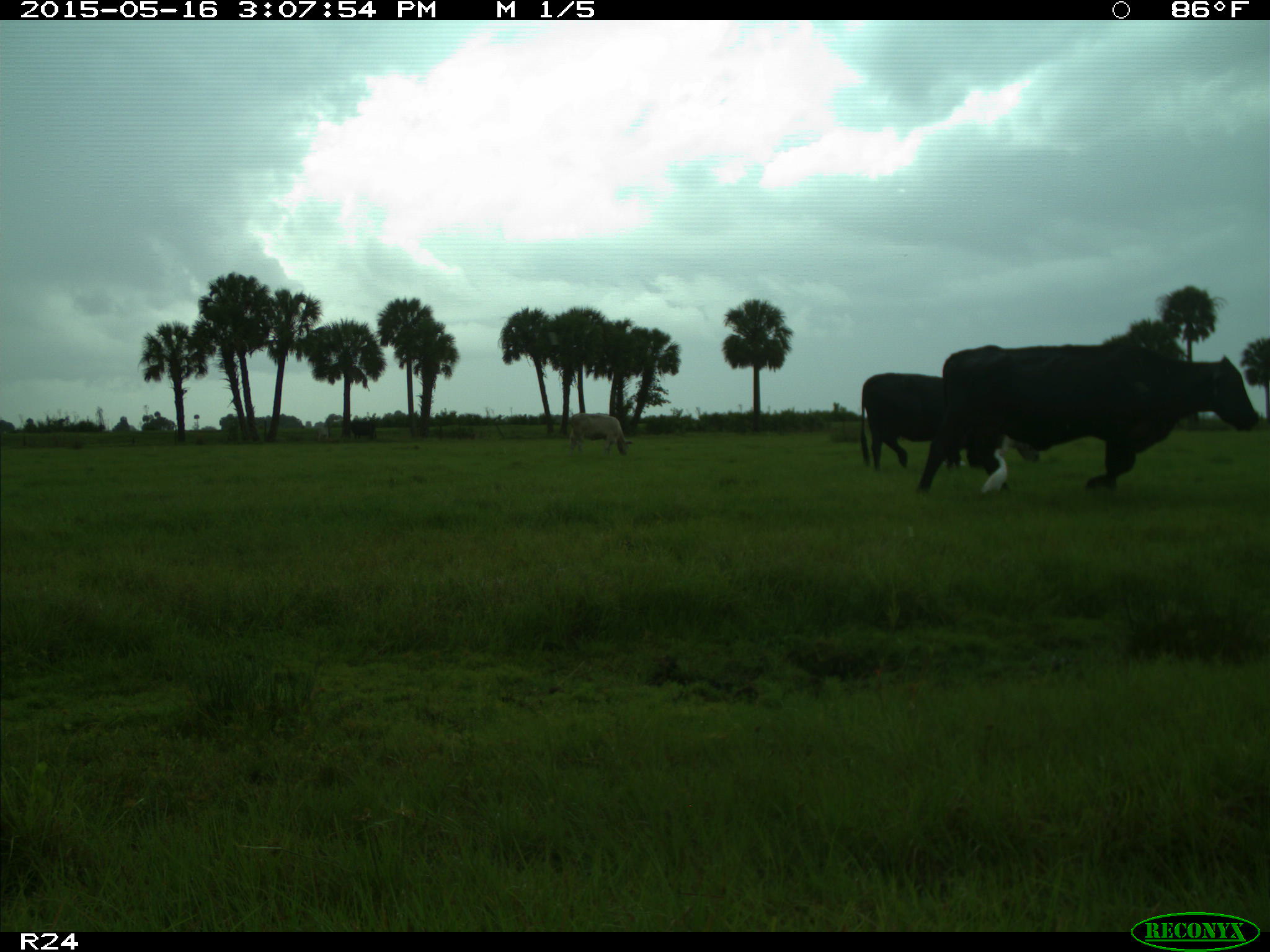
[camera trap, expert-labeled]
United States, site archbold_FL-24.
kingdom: Animalia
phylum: Chordata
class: Mammalia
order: Artiodactyla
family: Bovidae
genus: Bos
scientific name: Bos taurus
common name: domestic cow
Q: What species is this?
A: Bos taurus (domestic cow).